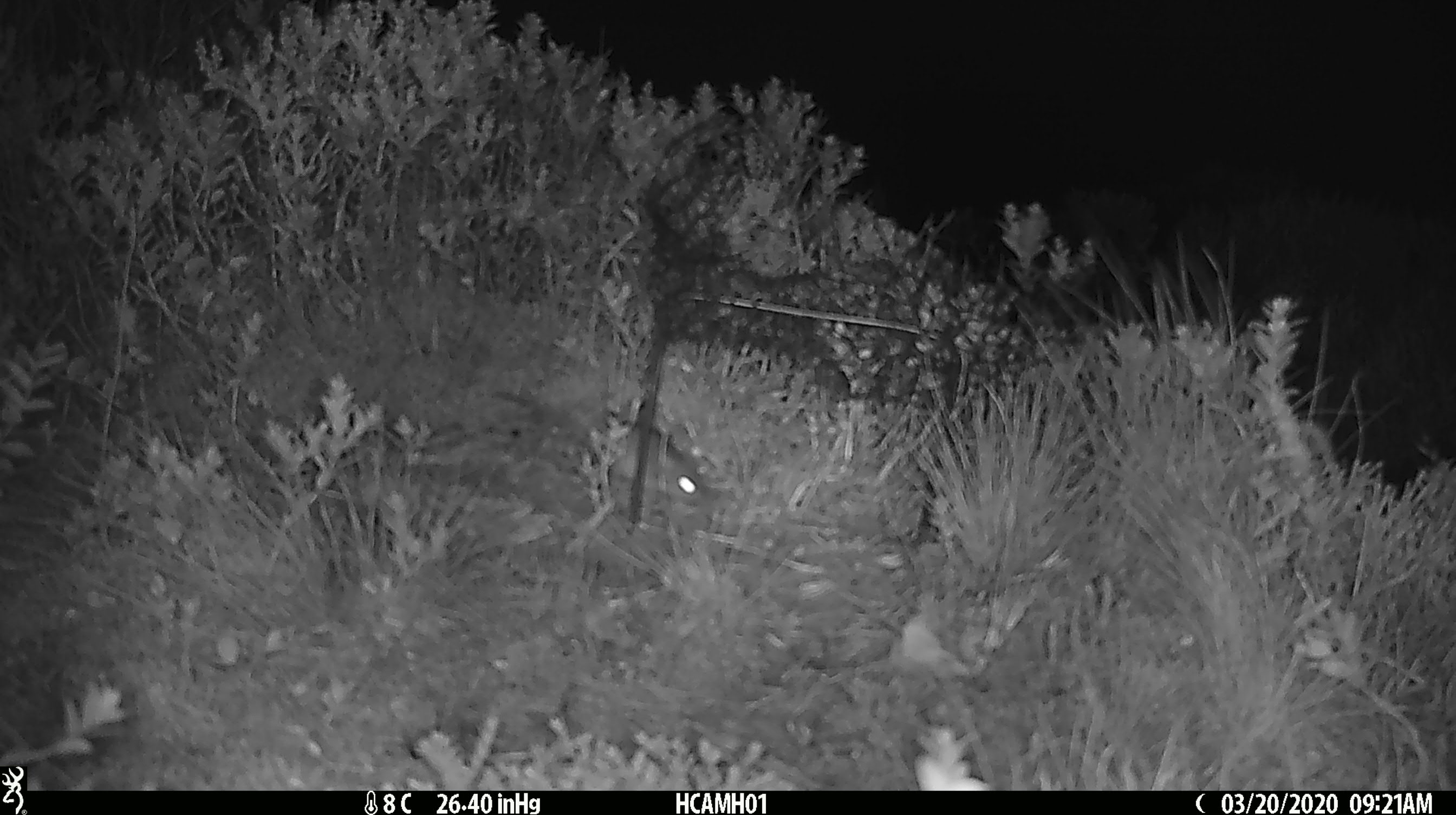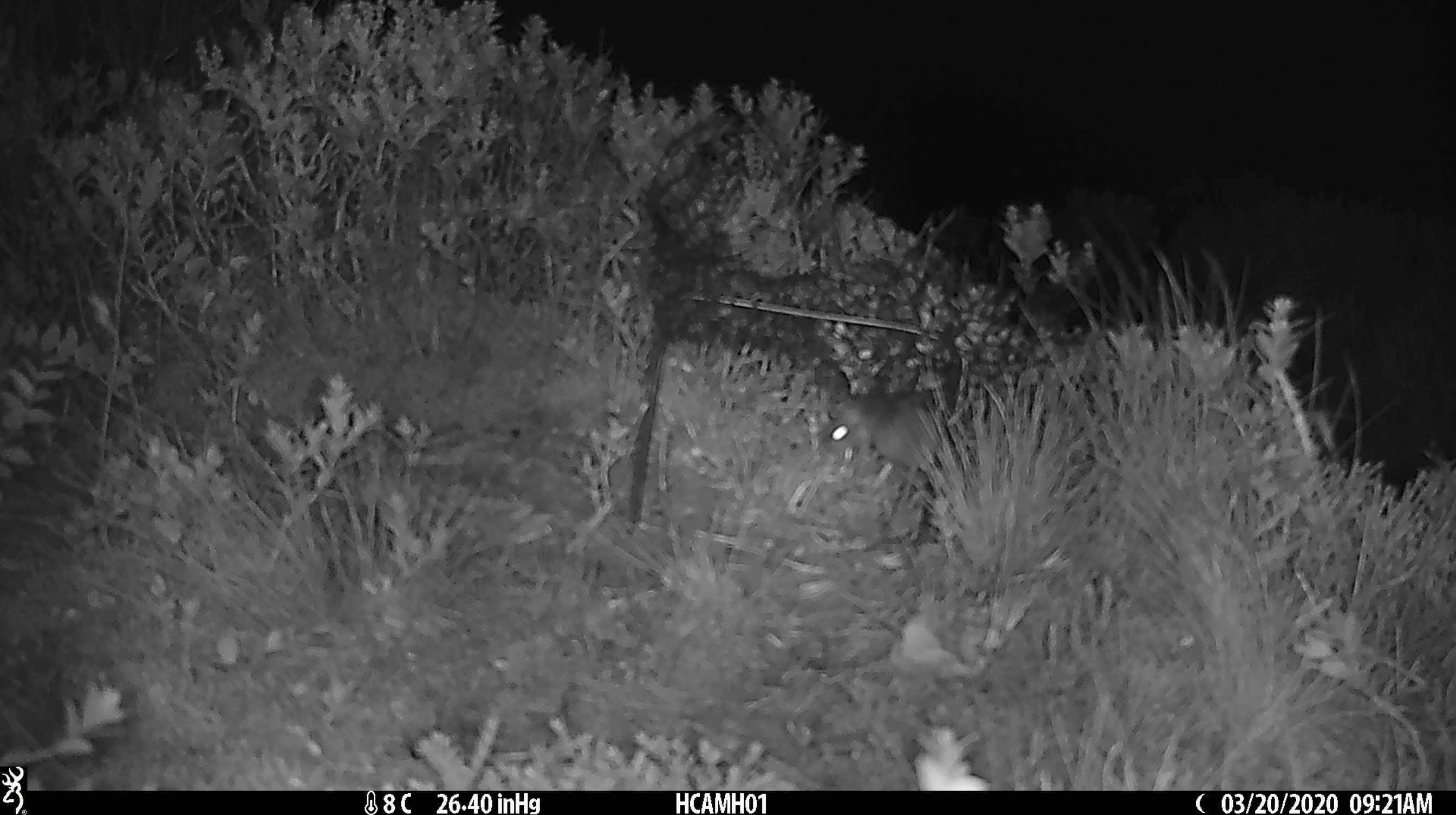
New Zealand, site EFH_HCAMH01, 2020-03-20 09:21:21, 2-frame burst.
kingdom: Animalia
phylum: Chordata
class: Mammalia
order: Rodentia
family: Muridae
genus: Mus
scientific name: Mus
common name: mouse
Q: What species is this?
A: Mouse (Mus).